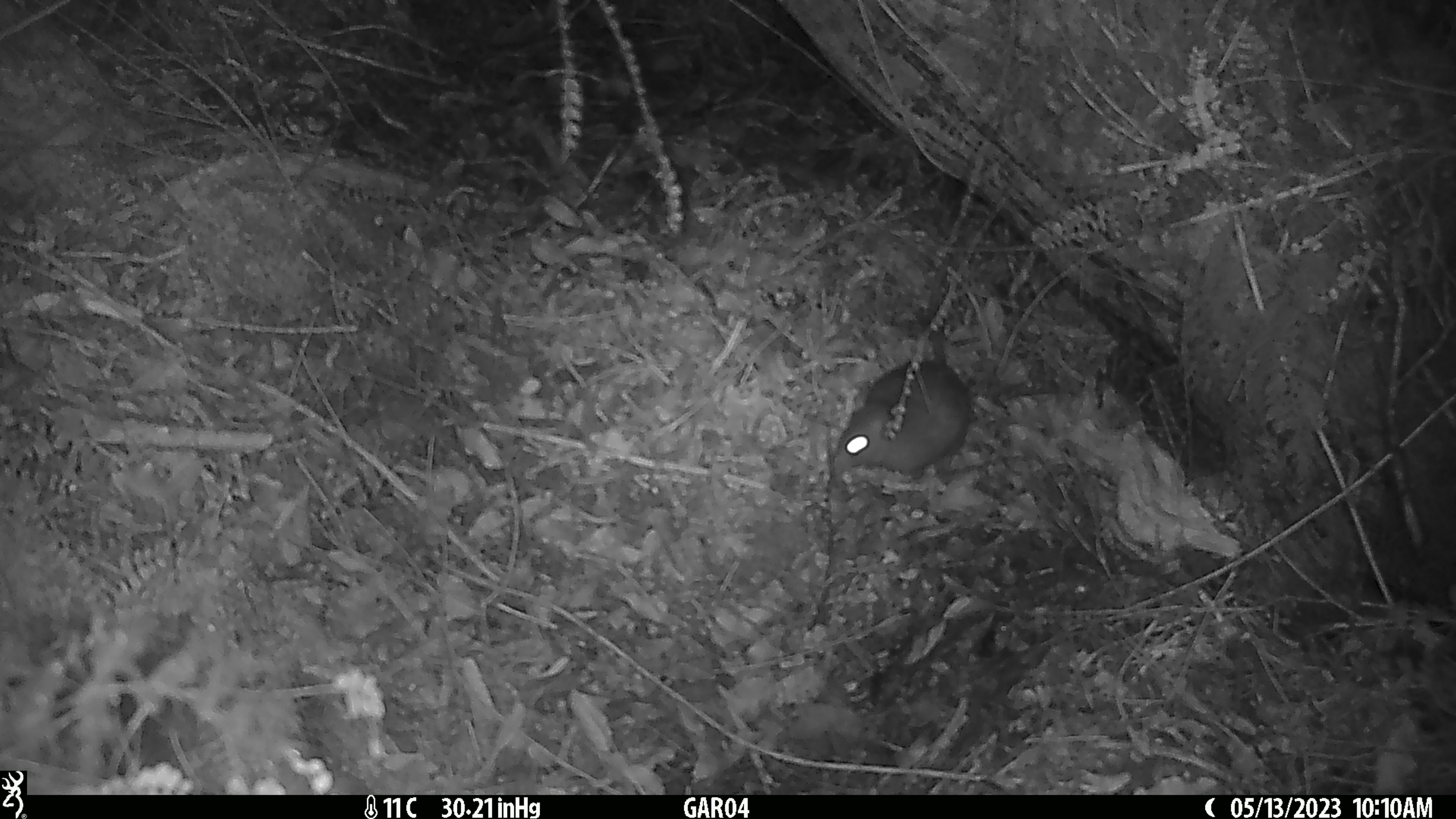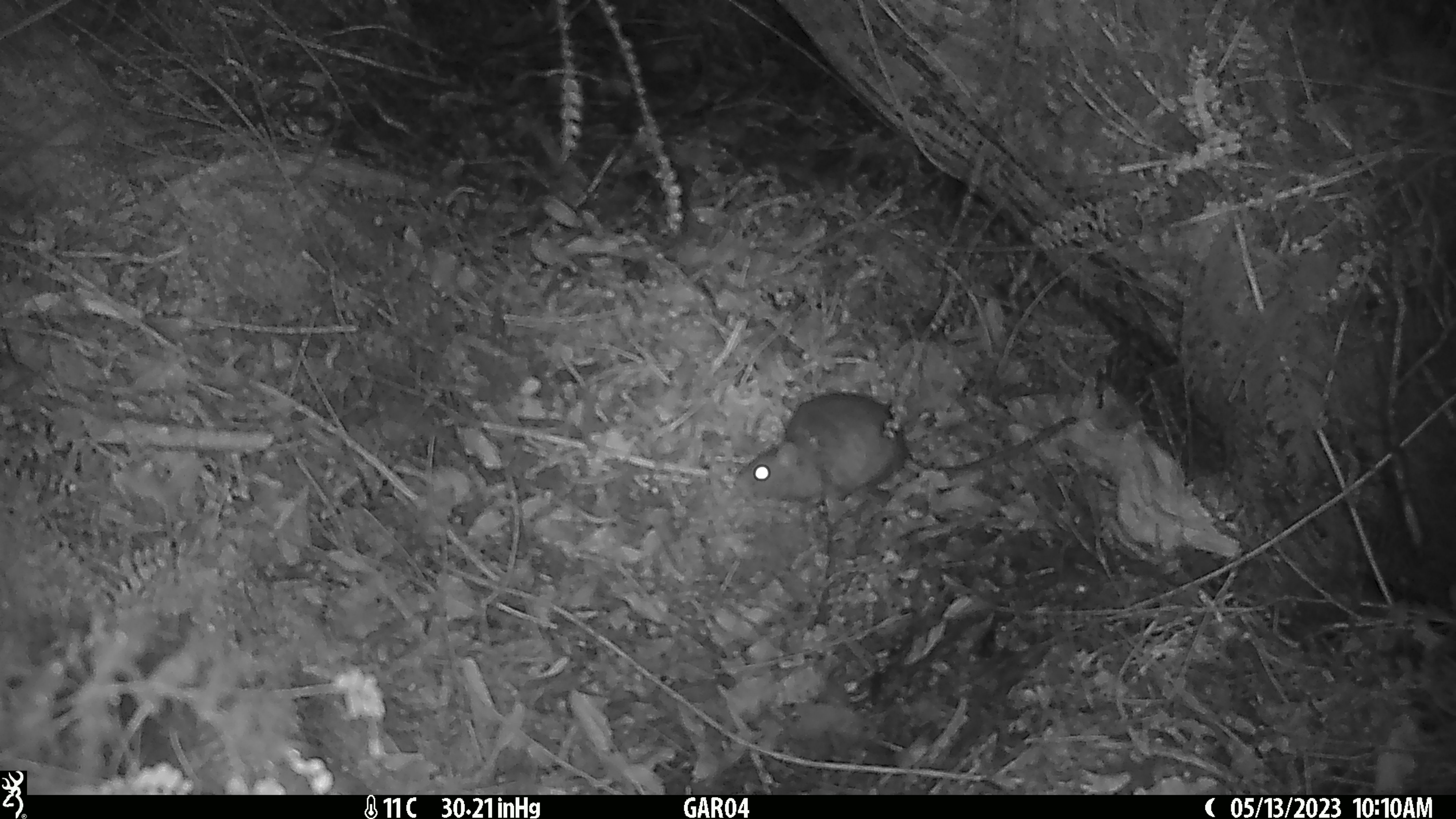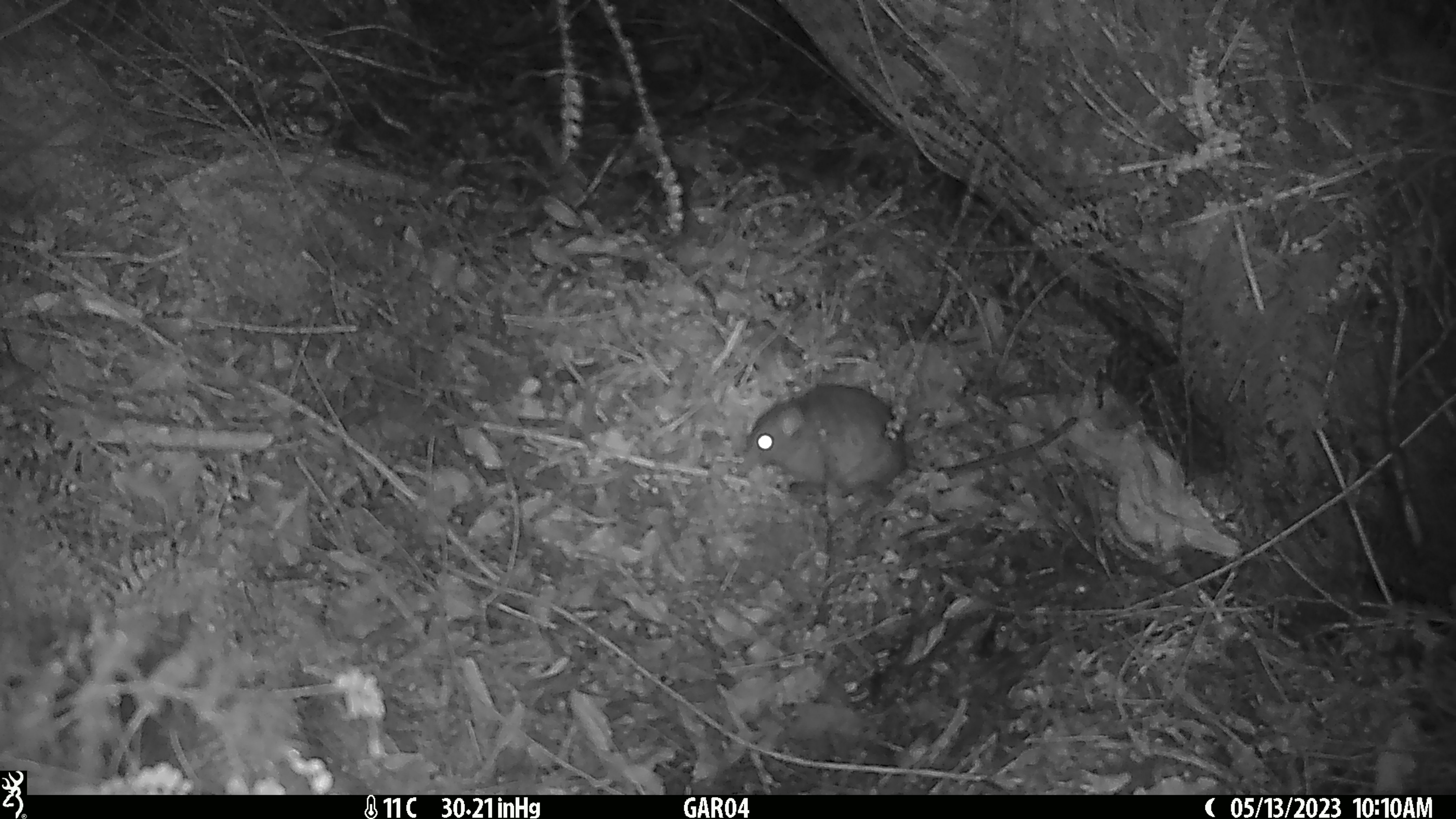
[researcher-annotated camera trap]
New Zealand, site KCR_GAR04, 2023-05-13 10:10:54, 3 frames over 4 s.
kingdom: Animalia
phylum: Chordata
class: Mammalia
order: Rodentia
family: Muridae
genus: Rattus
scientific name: Rattus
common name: rat